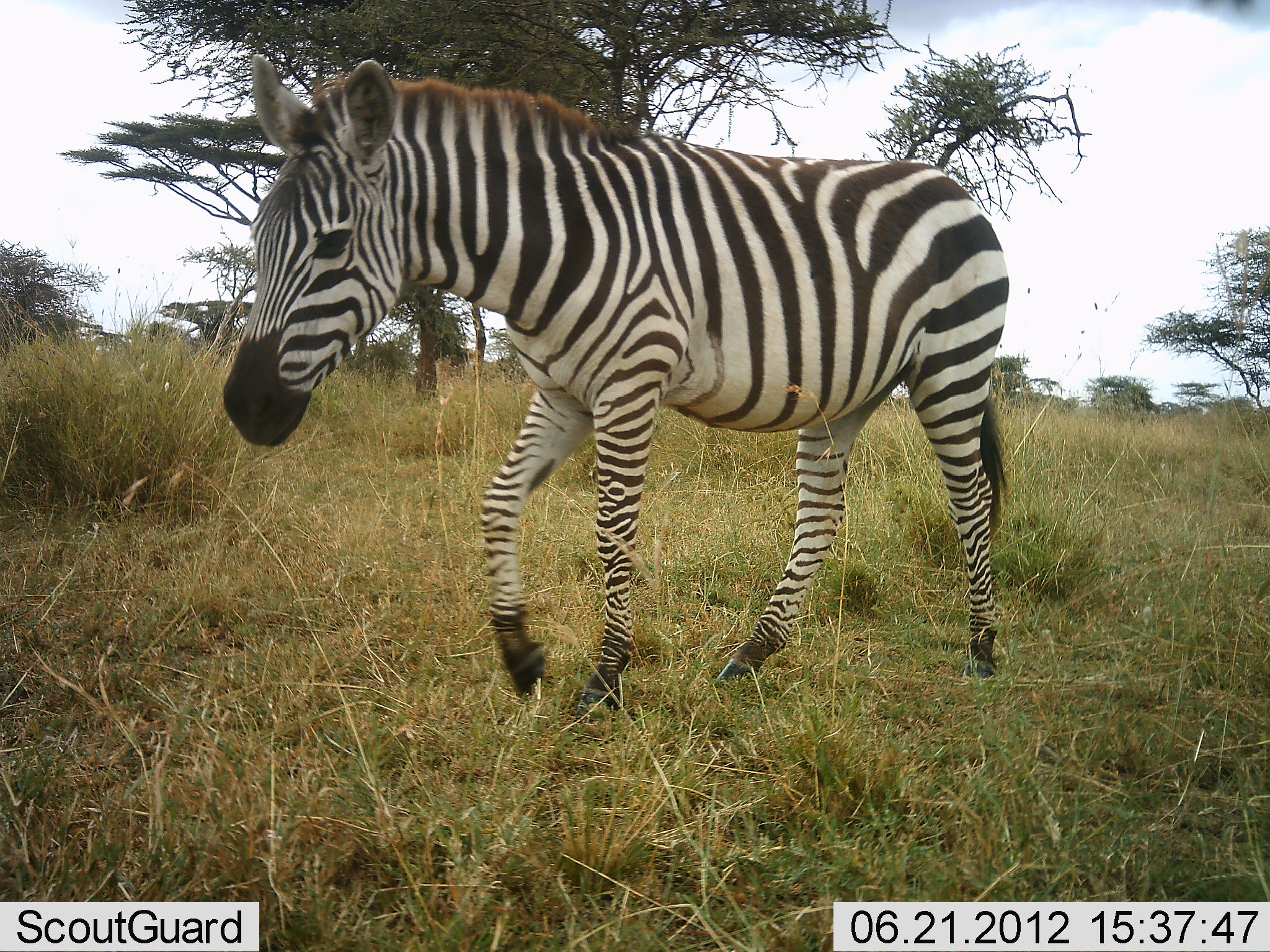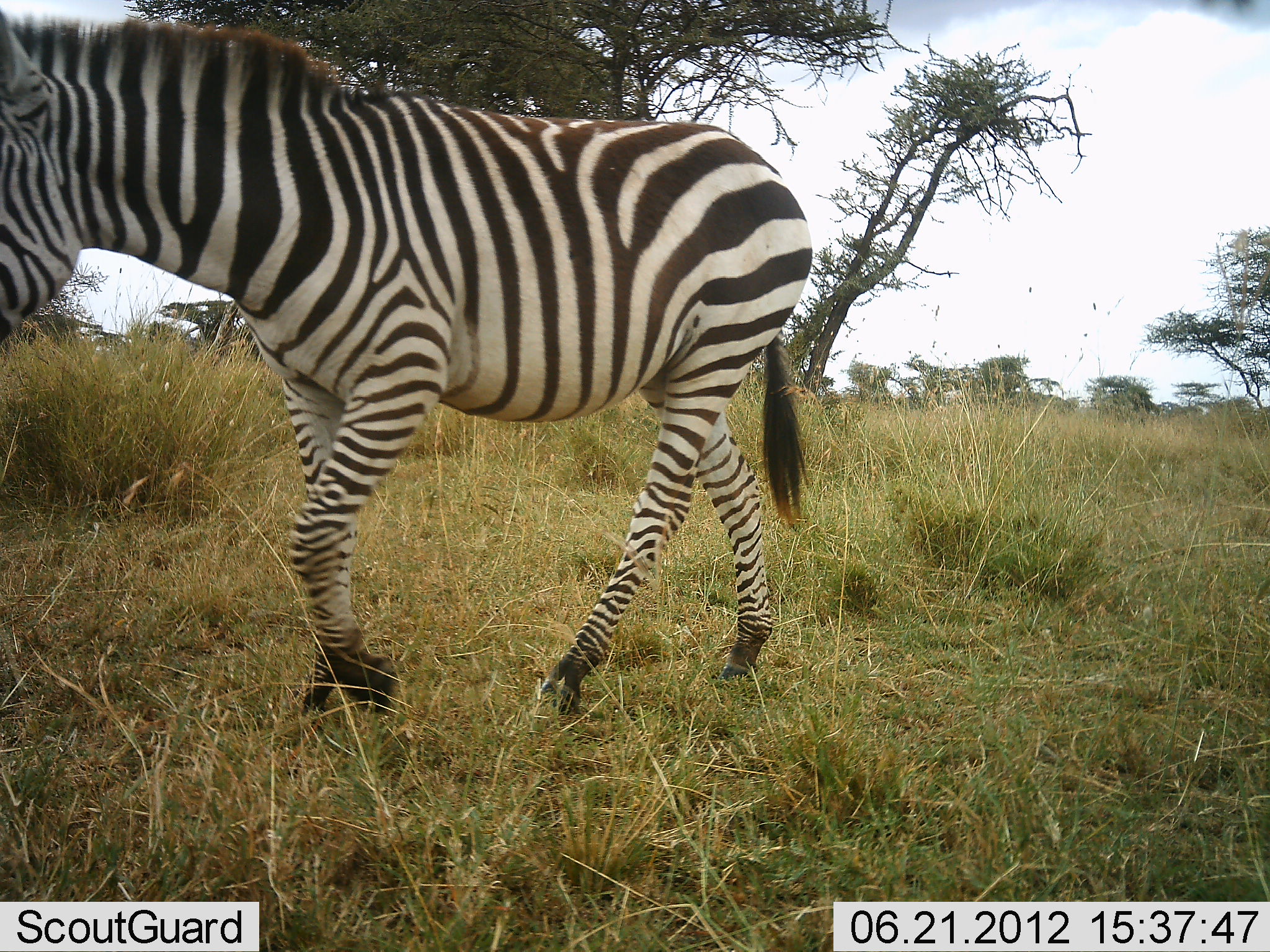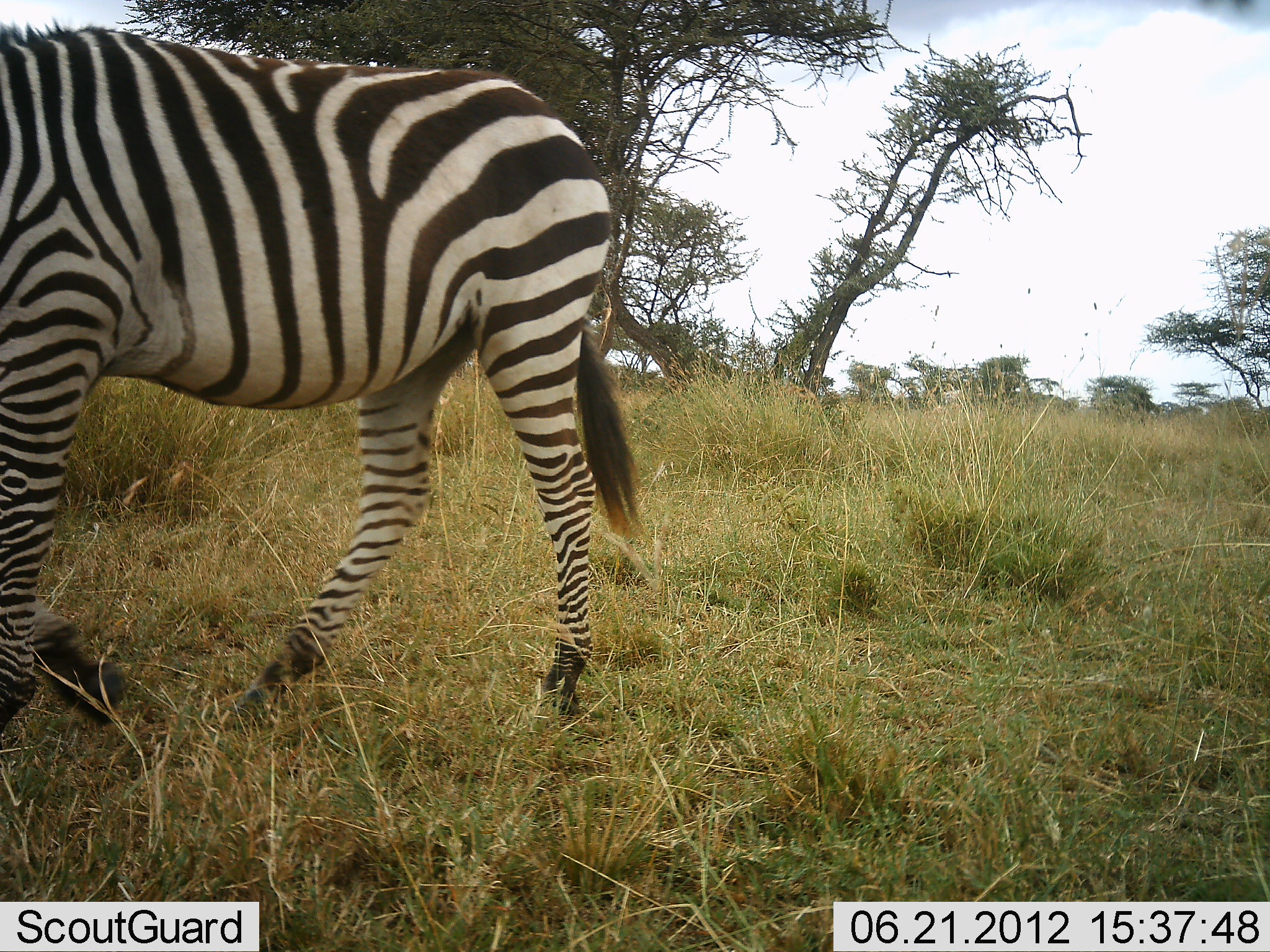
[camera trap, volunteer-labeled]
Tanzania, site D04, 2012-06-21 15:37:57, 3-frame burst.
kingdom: Animalia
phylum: Chordata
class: Mammalia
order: Perissodactyla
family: Equidae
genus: Equus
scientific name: Equus quagga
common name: plains zebra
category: zebra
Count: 1.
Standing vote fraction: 0%.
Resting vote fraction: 0%.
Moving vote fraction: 100%.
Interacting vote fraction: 0%.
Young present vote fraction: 0%.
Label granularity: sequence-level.